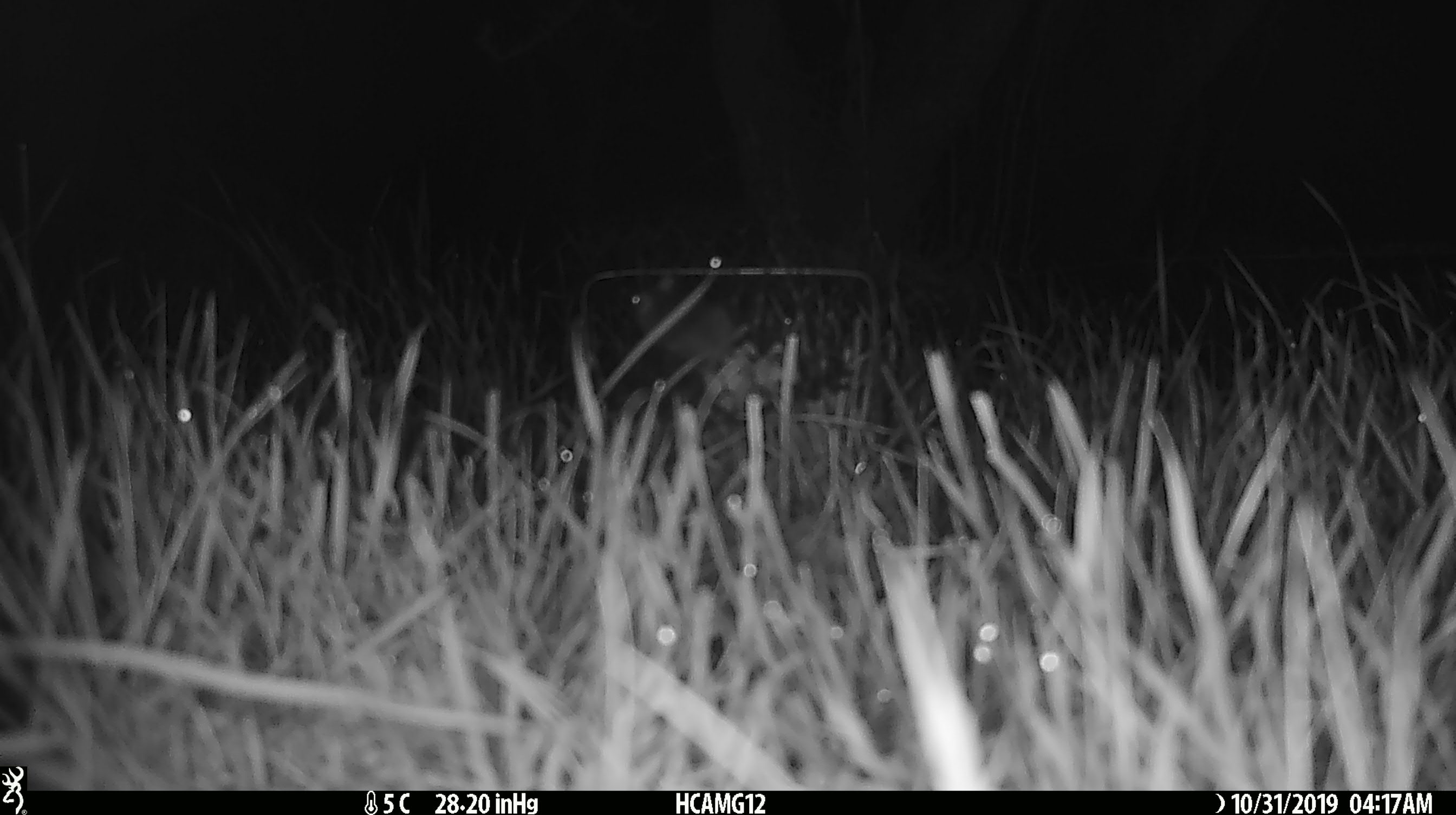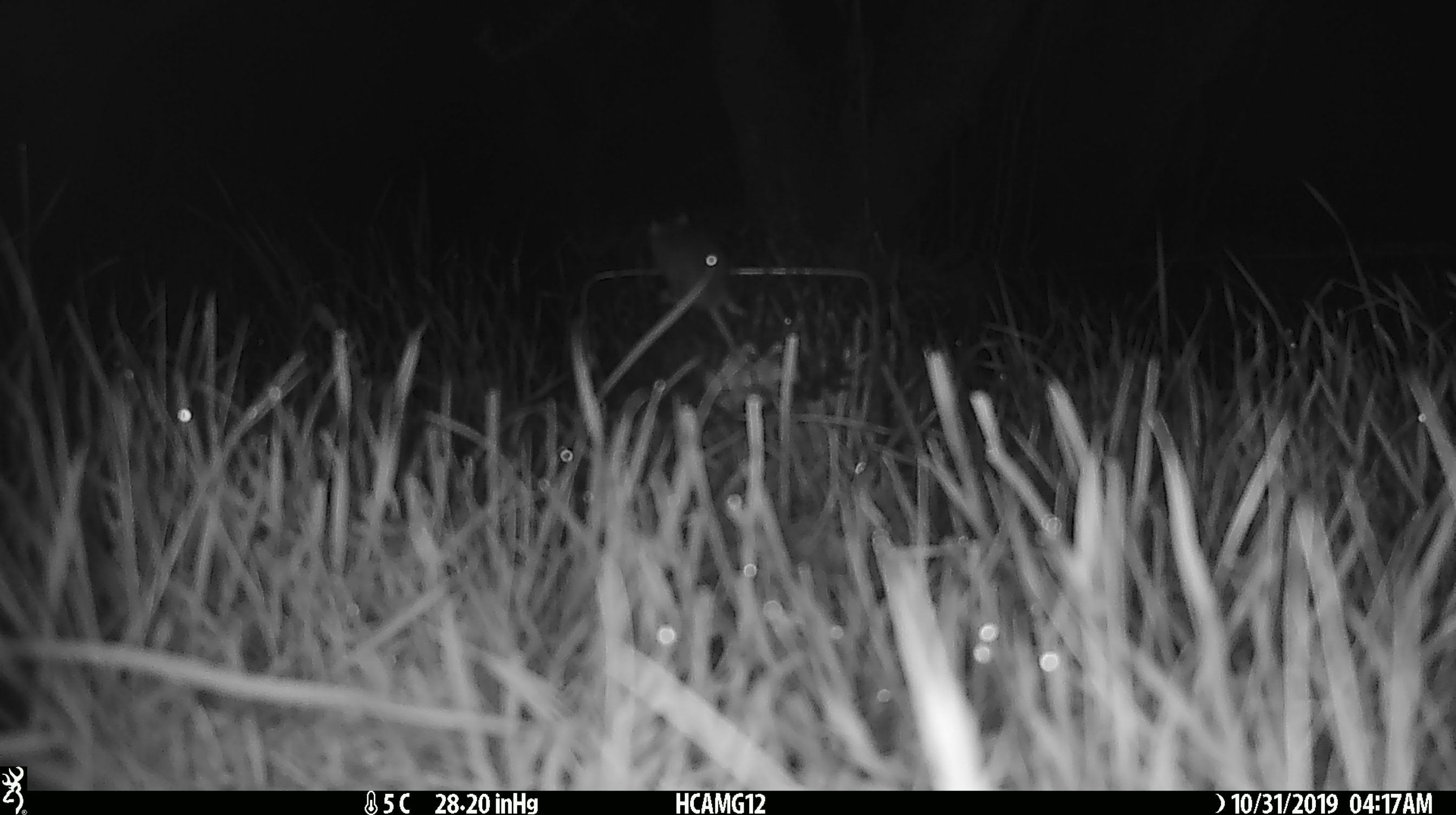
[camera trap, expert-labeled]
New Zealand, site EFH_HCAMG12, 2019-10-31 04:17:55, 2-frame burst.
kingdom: Animalia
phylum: Chordata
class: Mammalia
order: Rodentia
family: Muridae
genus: Mus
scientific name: Mus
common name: mouse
Mouse (Mus).